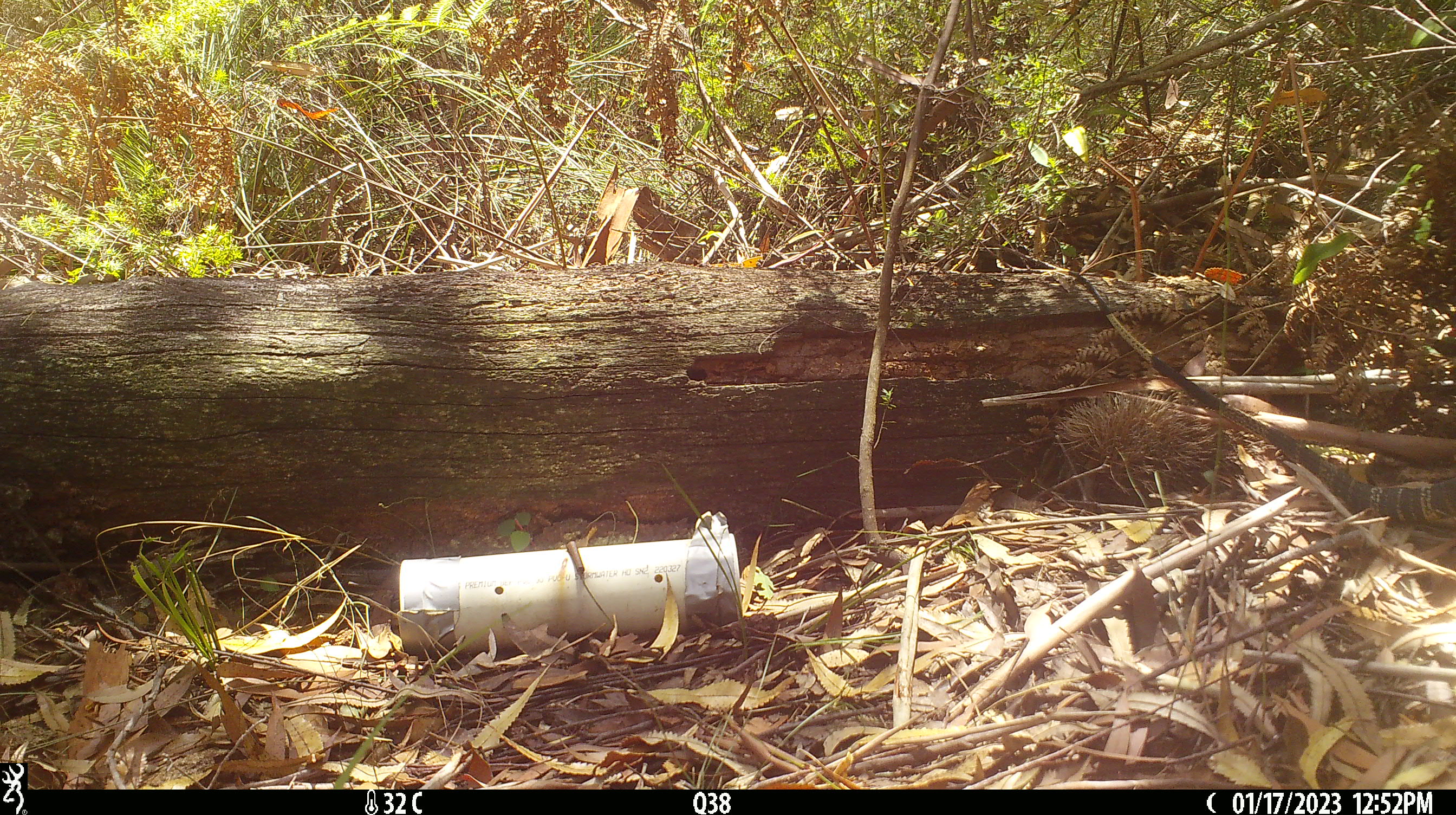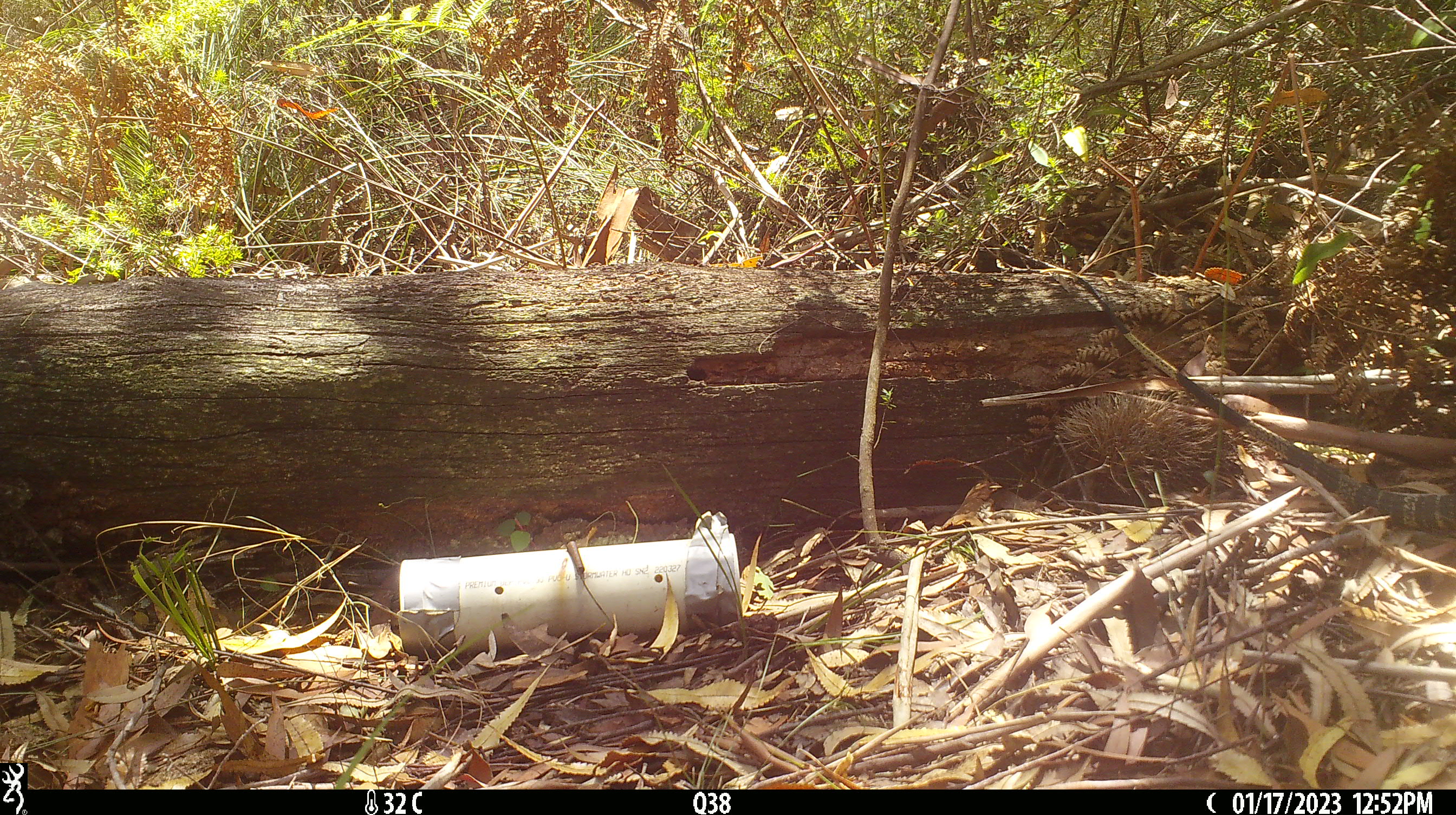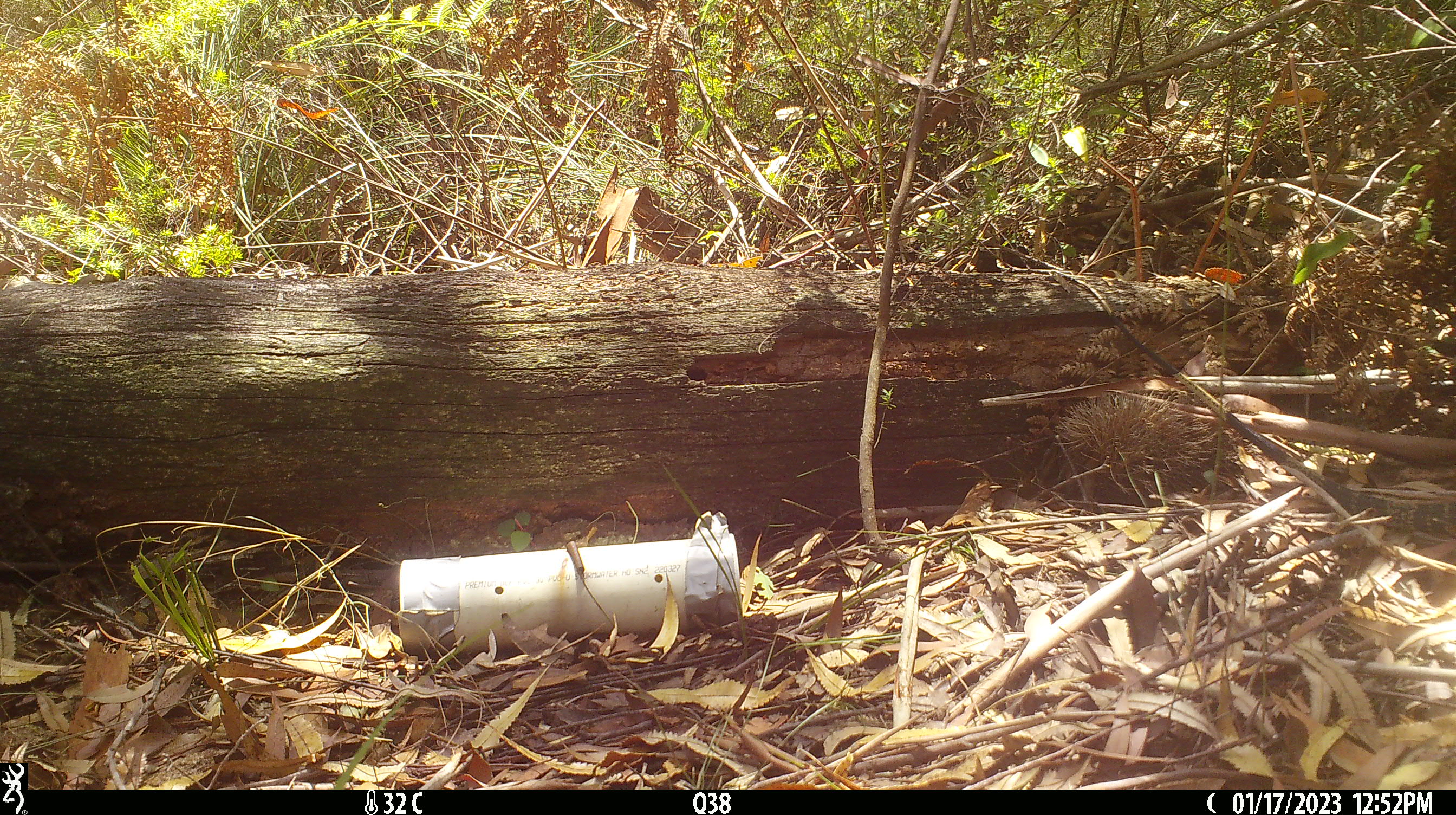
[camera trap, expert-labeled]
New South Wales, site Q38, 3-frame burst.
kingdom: Animalia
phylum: Chordata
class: Reptilia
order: Squamata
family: Varanidae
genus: Varanus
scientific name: Varanus varius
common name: lace monitor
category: goanna